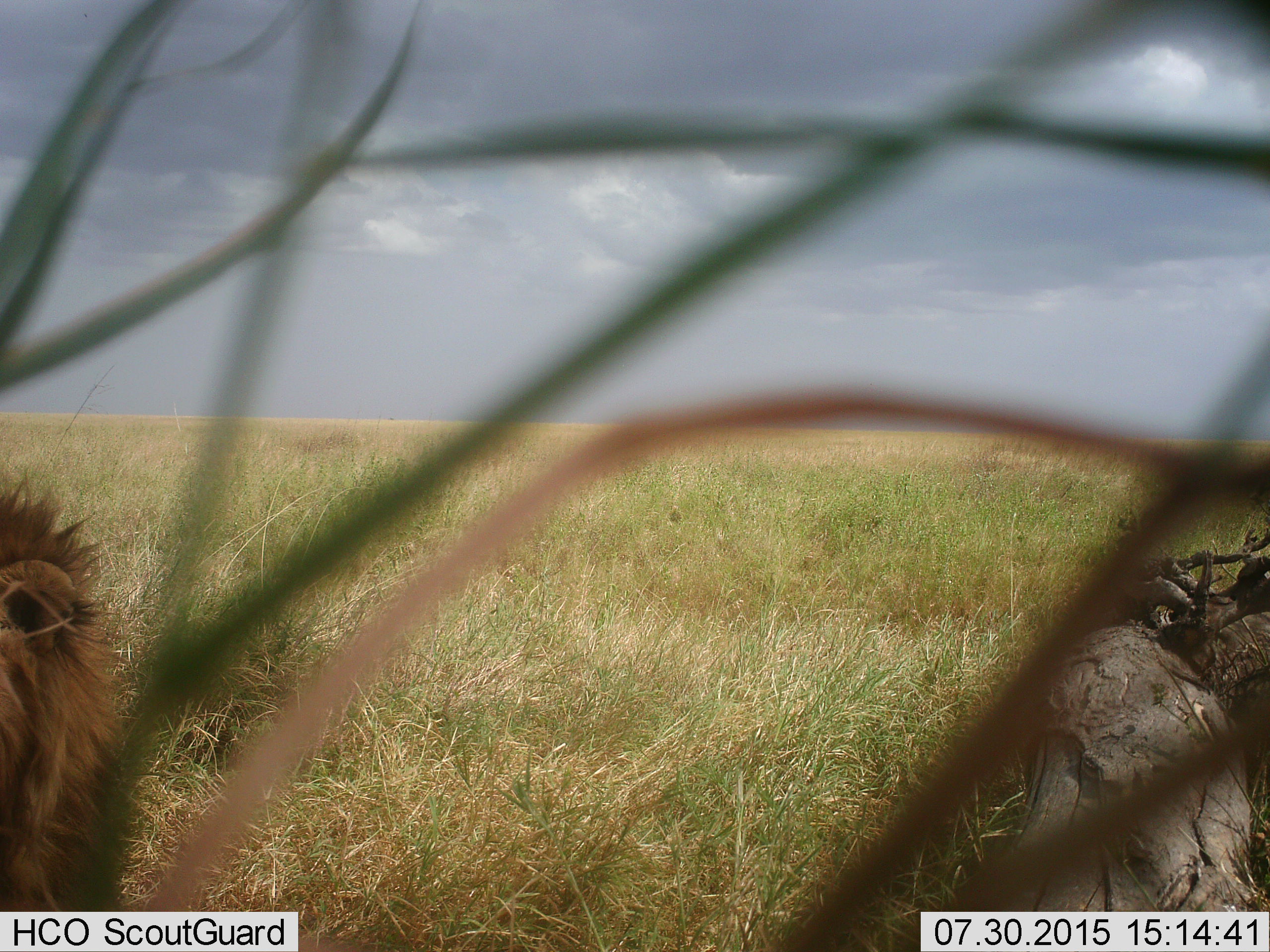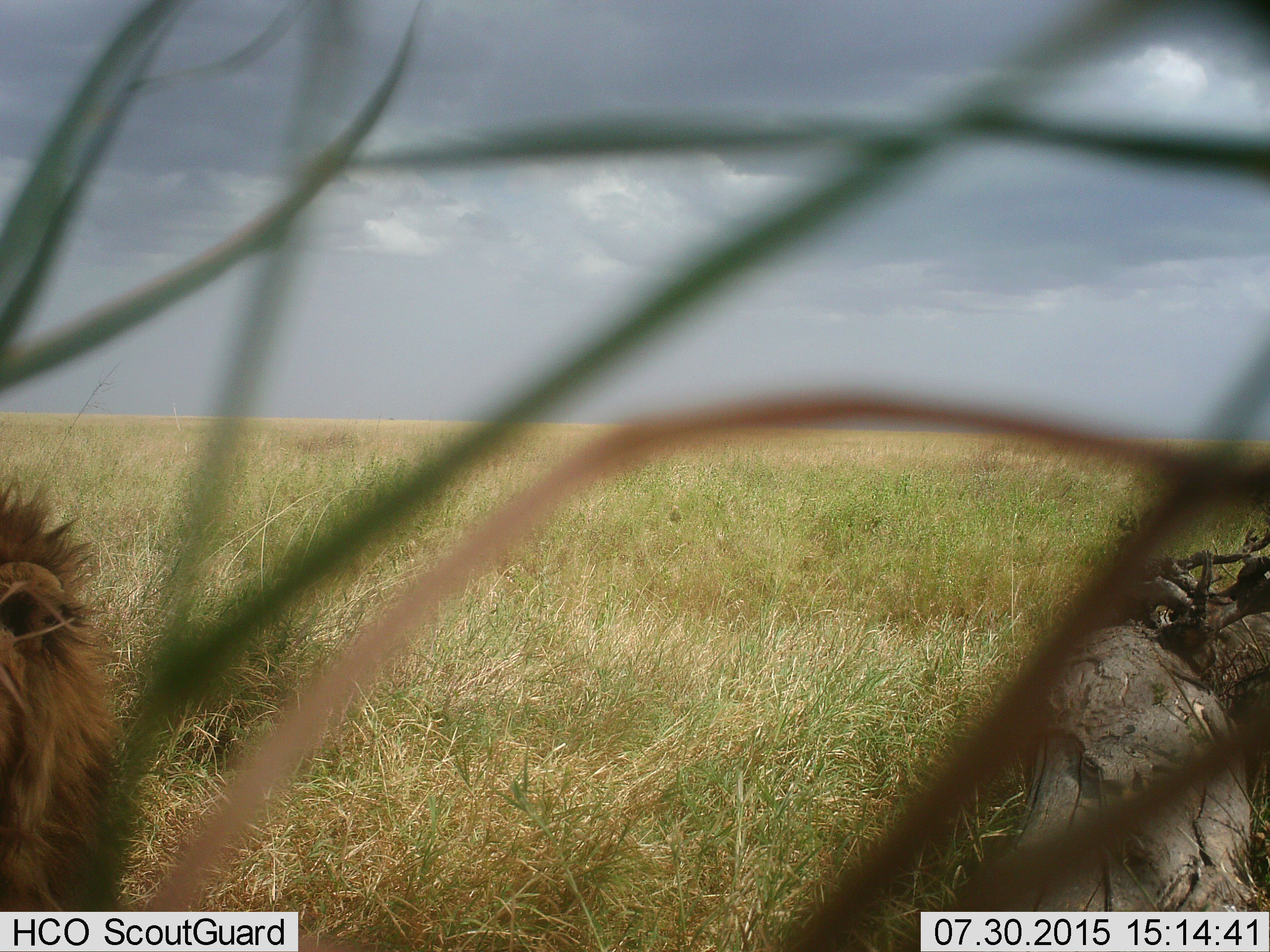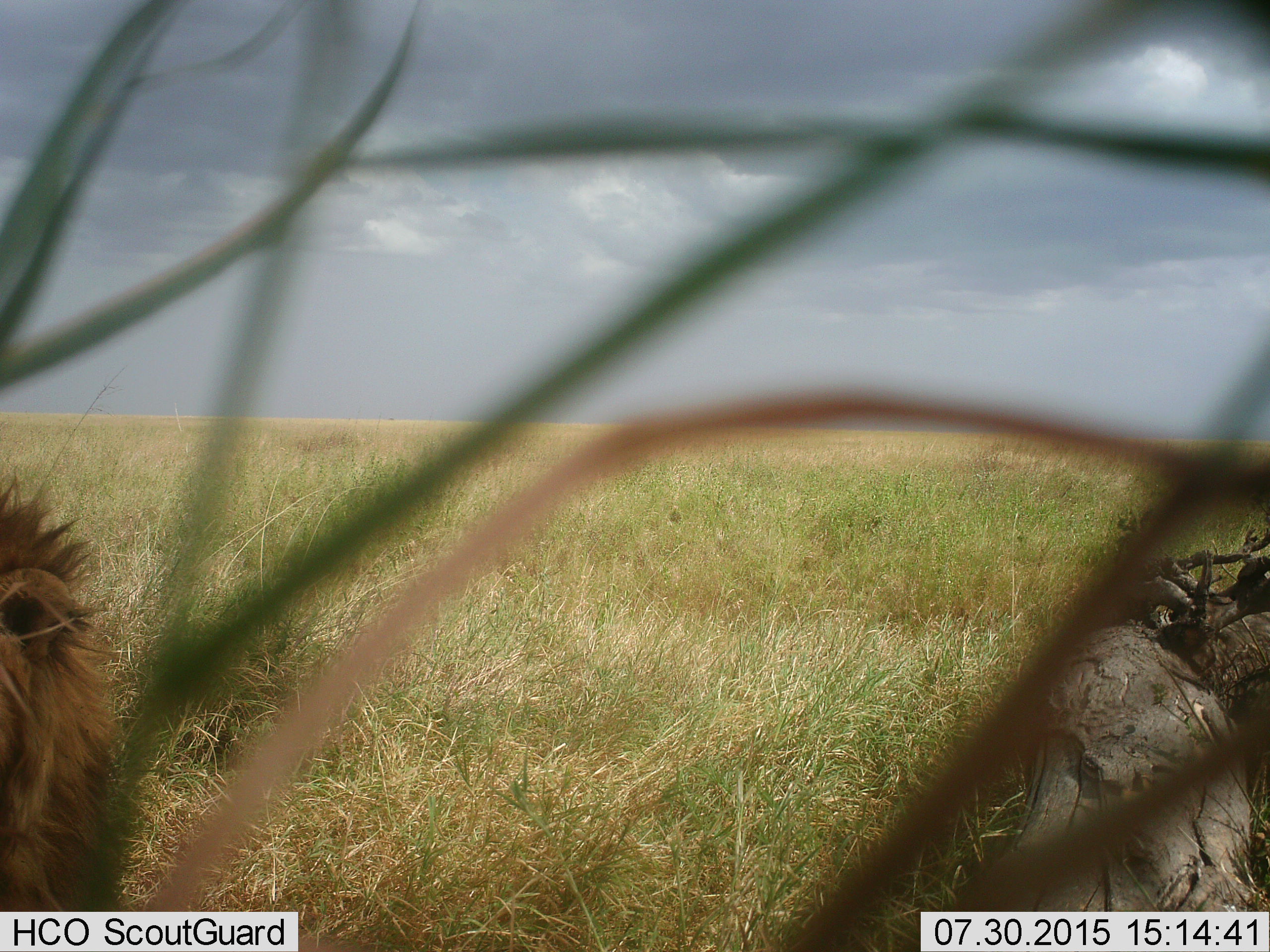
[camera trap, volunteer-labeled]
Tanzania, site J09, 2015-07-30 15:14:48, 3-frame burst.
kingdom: Animalia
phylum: Chordata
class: Mammalia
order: Carnivora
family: Felidae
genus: Panthera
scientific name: Panthera leo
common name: lion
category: lionmale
Lionmale (lion) (Panthera leo), count 1. Behavior (volunteer vote fractions): standing 33%, resting 56%, moving 11%, interacting 0%. Young present (vote fraction): 0%. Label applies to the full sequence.